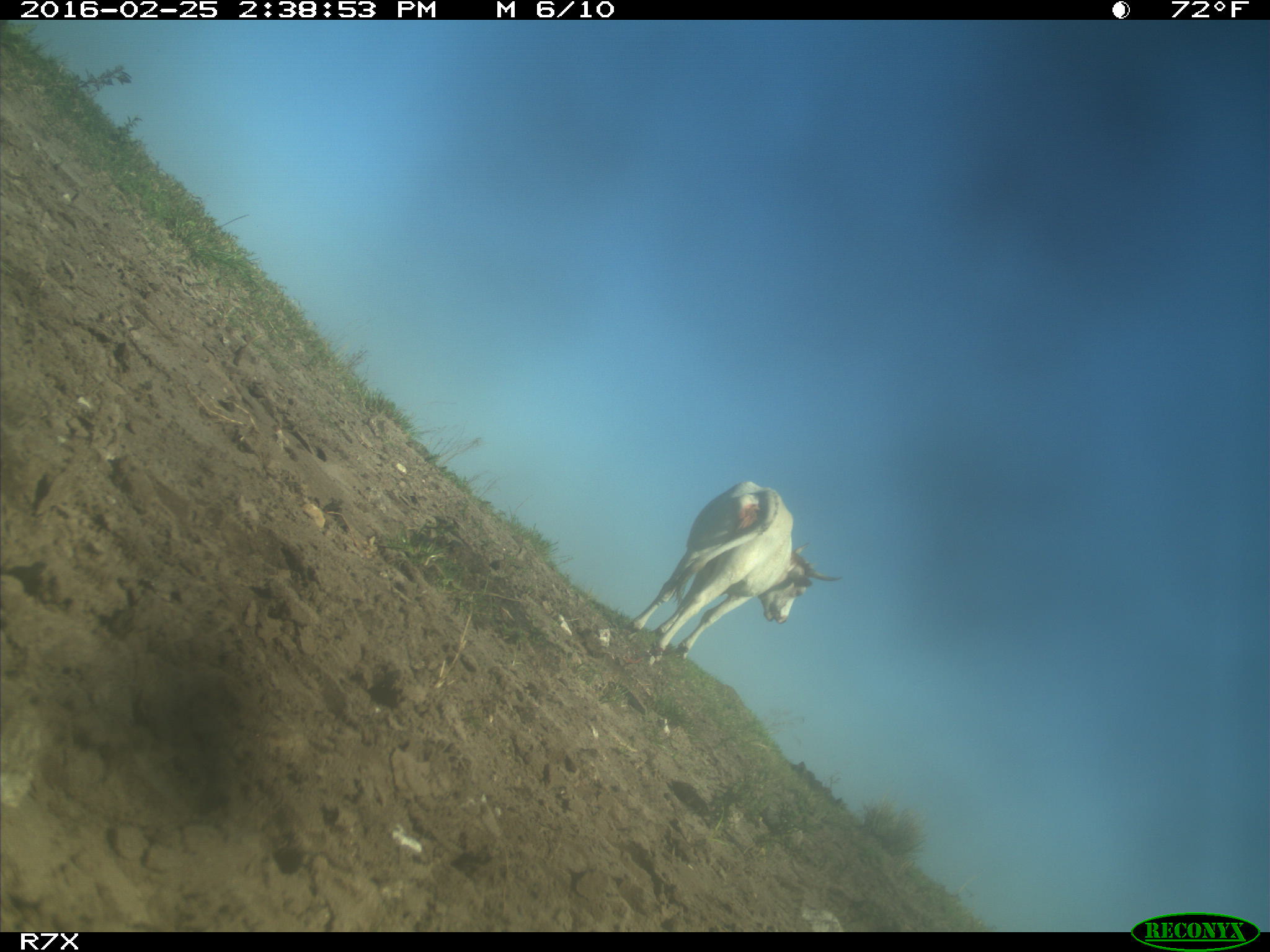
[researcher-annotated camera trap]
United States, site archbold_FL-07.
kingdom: Animalia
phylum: Chordata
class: Mammalia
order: Artiodactyla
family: Bovidae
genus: Bos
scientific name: Bos taurus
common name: domestic cow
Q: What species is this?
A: Bos taurus (domestic cow).